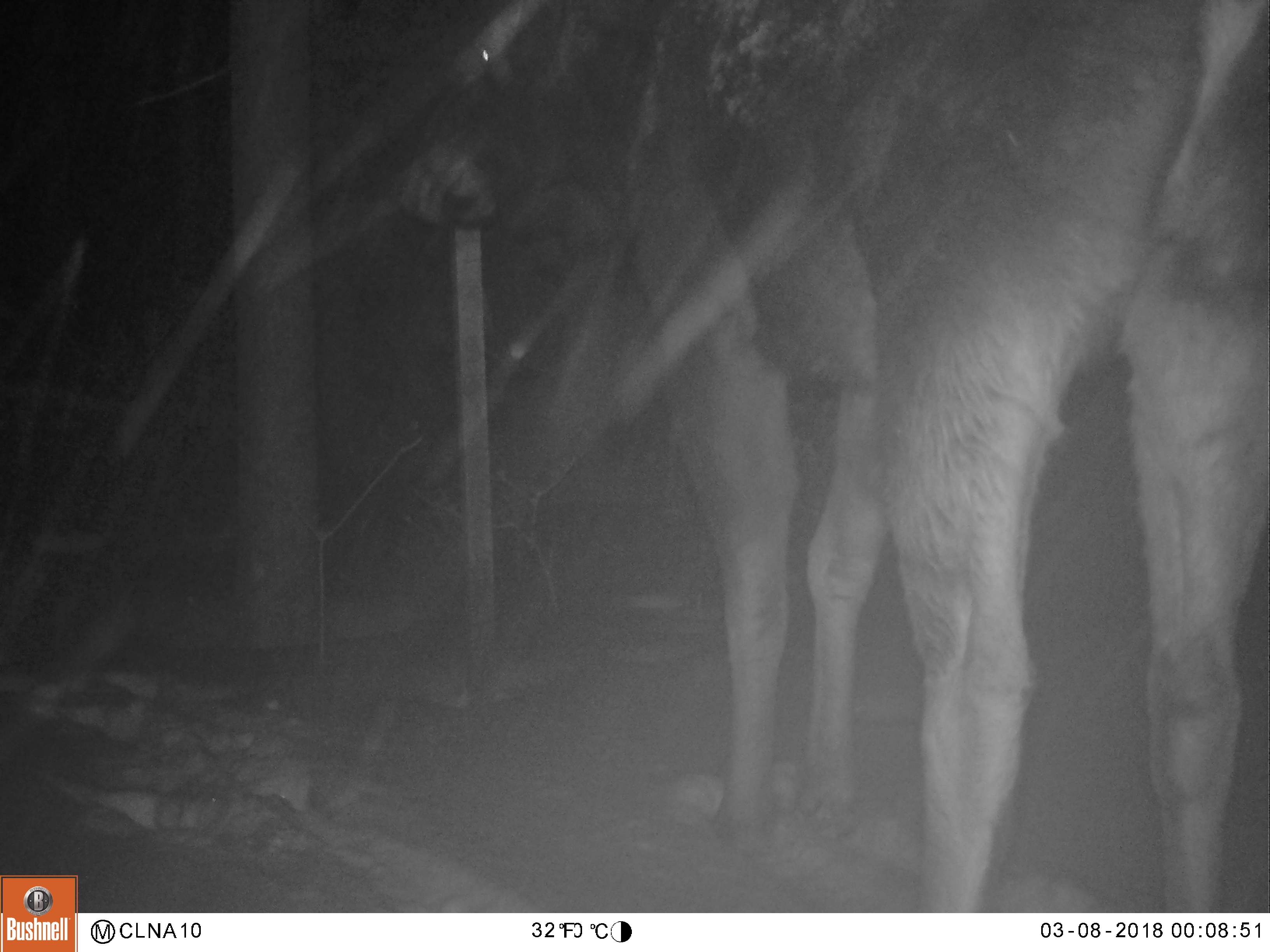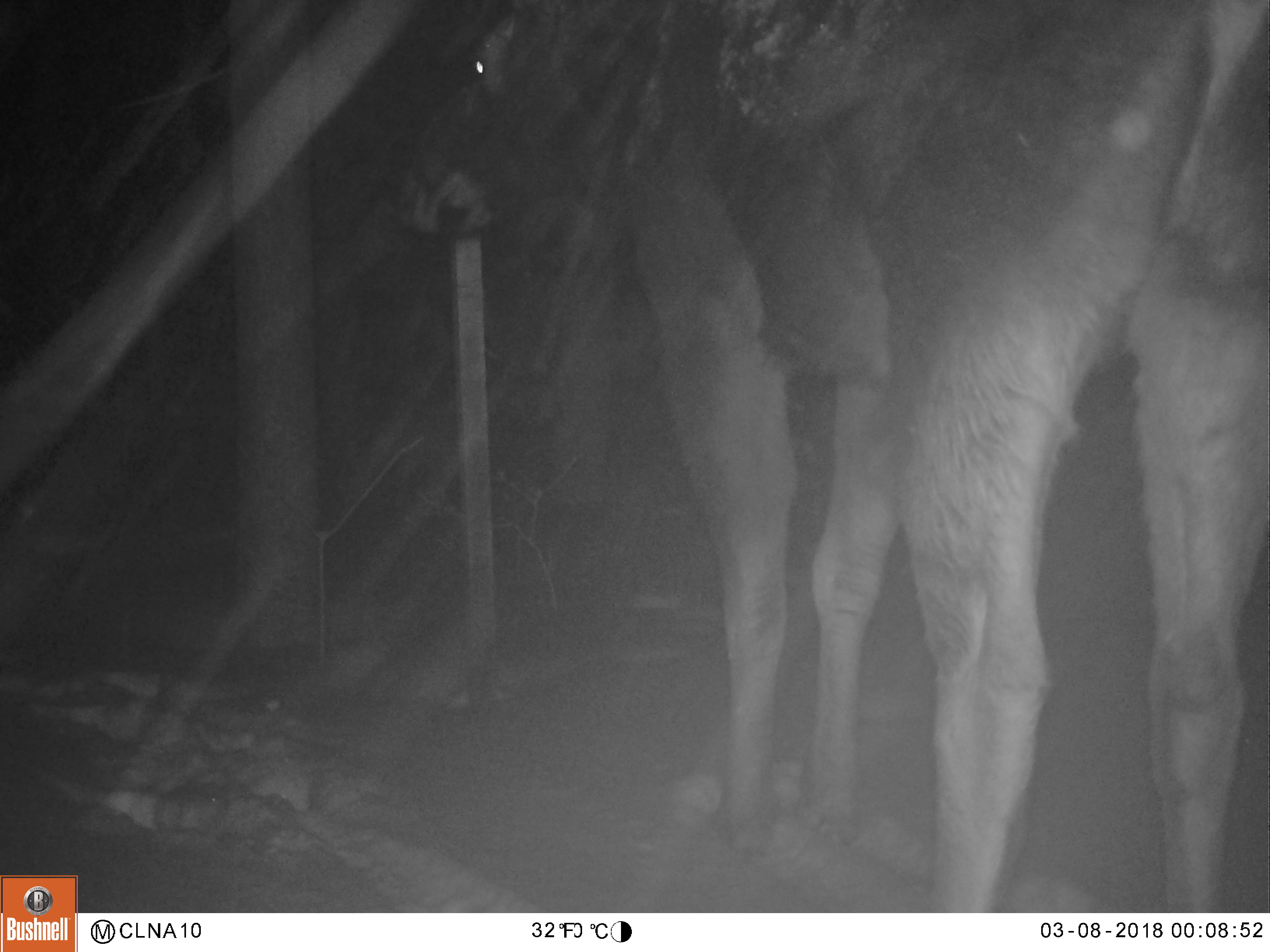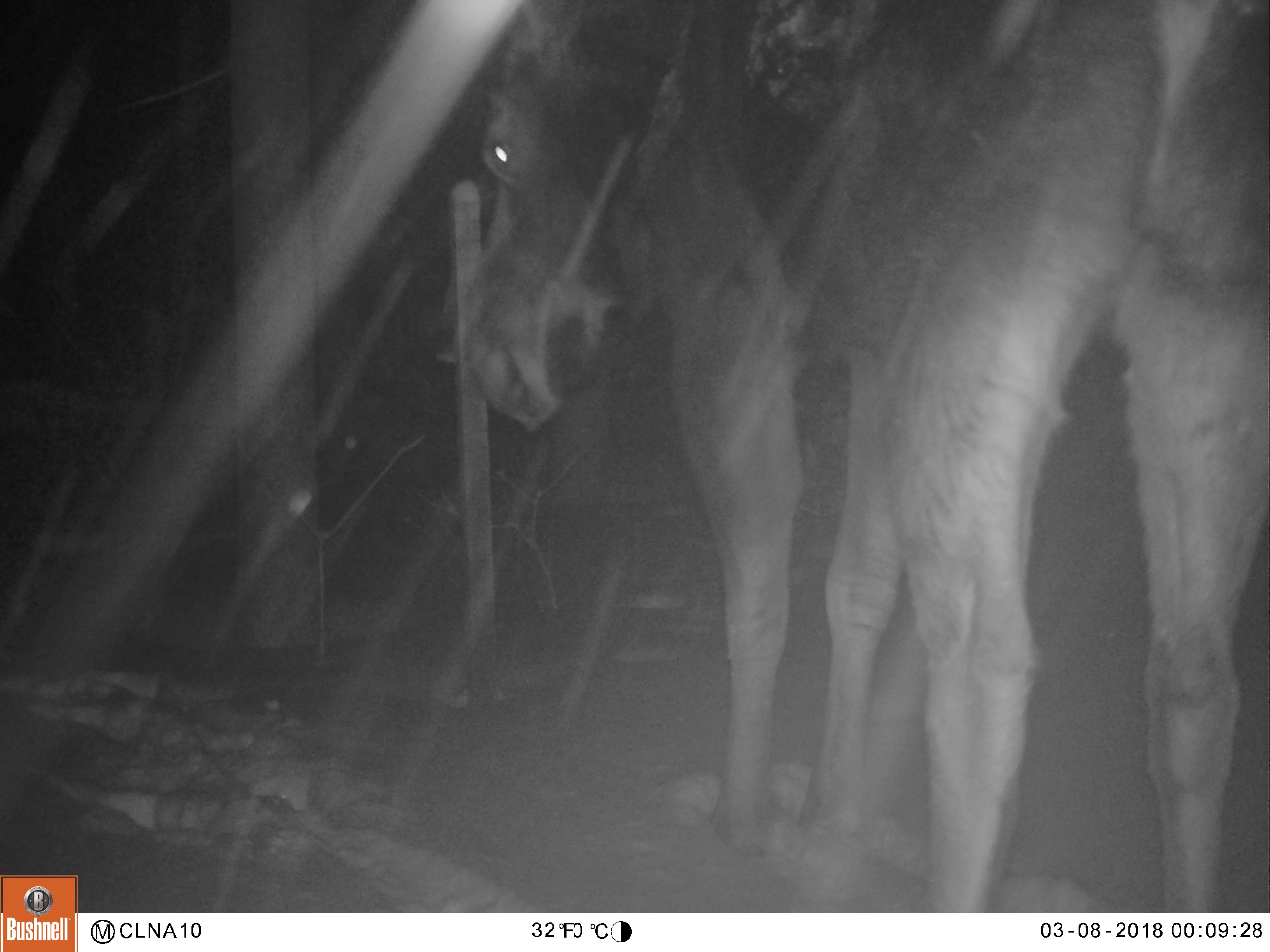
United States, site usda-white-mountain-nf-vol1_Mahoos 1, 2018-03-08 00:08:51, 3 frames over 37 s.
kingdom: Animalia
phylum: Chordata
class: Mammalia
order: Artiodactyla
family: Cervidae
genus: Alces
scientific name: Alces alces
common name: moose